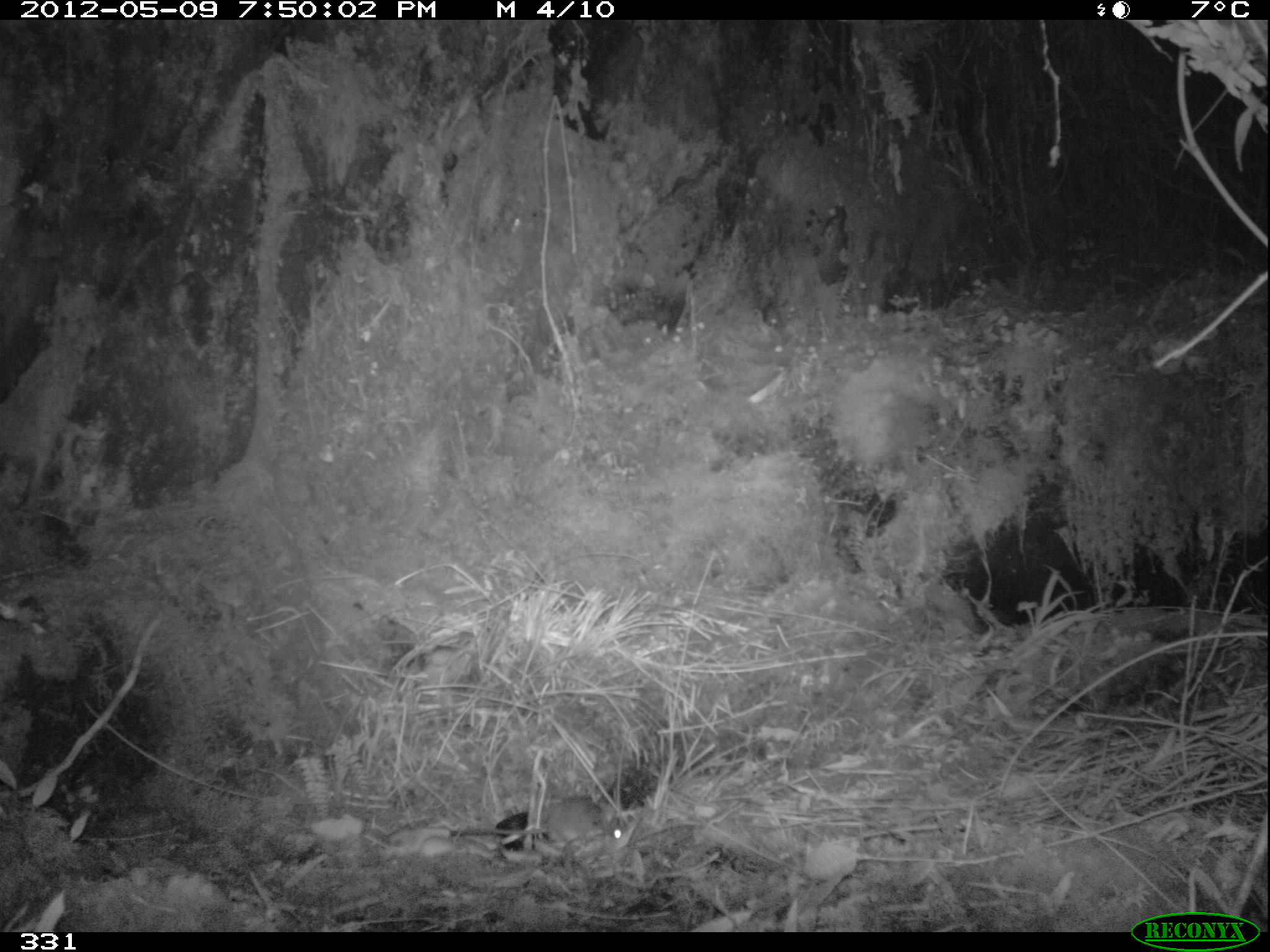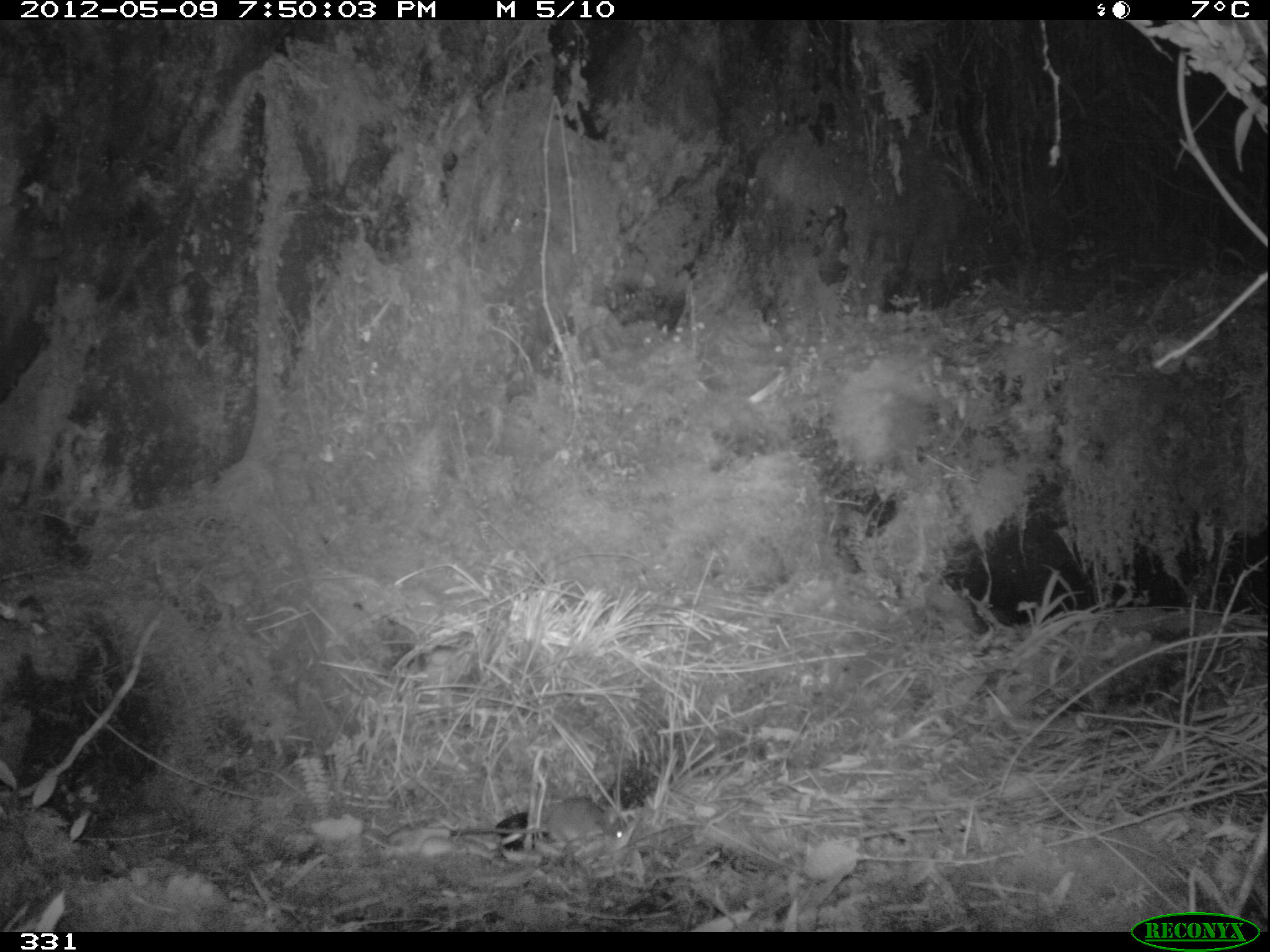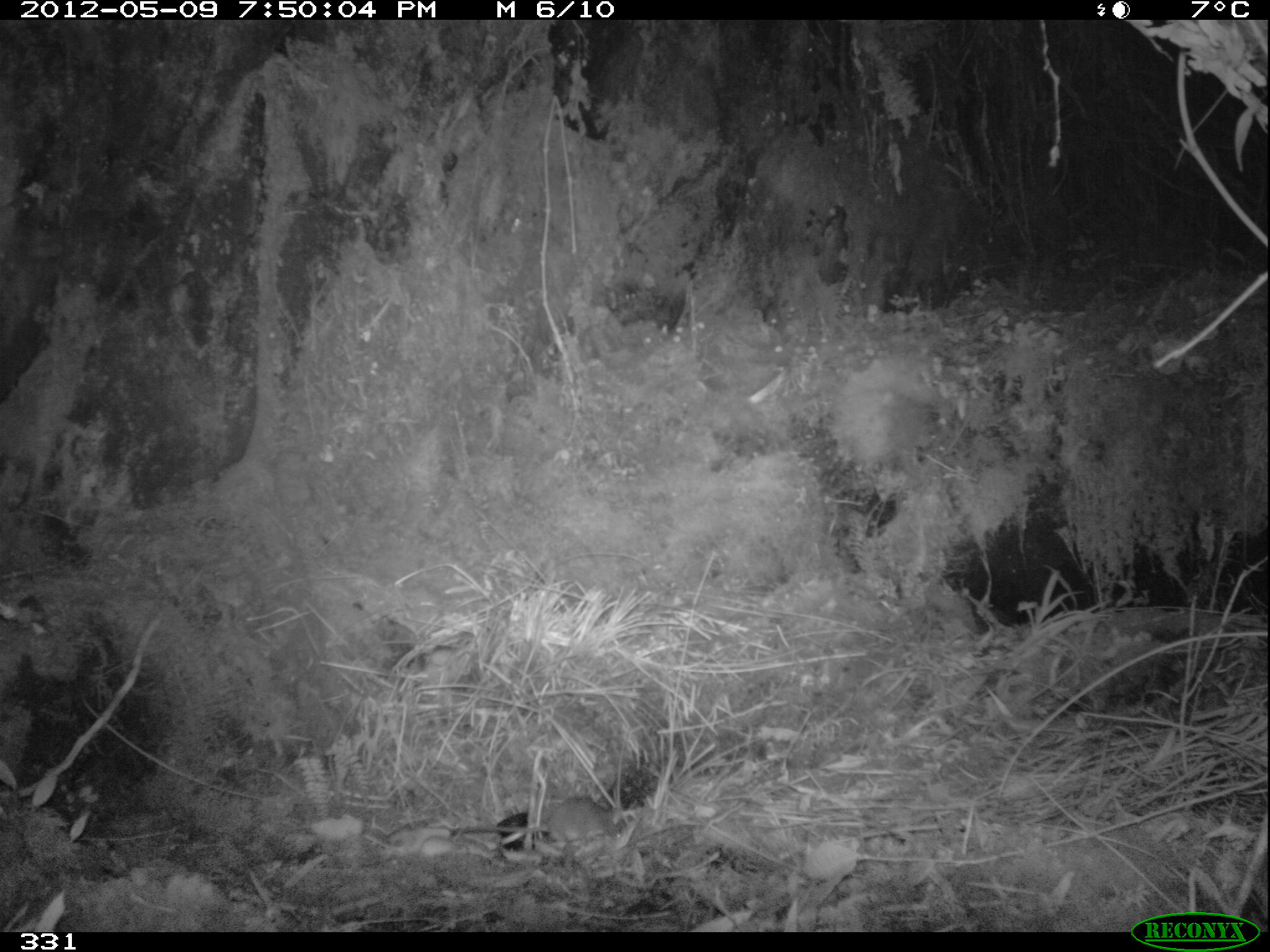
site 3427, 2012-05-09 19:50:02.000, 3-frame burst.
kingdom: Animalia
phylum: Chordata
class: Mammalia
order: Rodentia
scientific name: Rodentia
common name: rodents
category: unknown rodent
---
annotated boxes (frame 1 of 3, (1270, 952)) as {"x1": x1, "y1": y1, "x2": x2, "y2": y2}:
unknown rodent: {"x1": 450, "y1": 796, "x2": 627, "y2": 848}